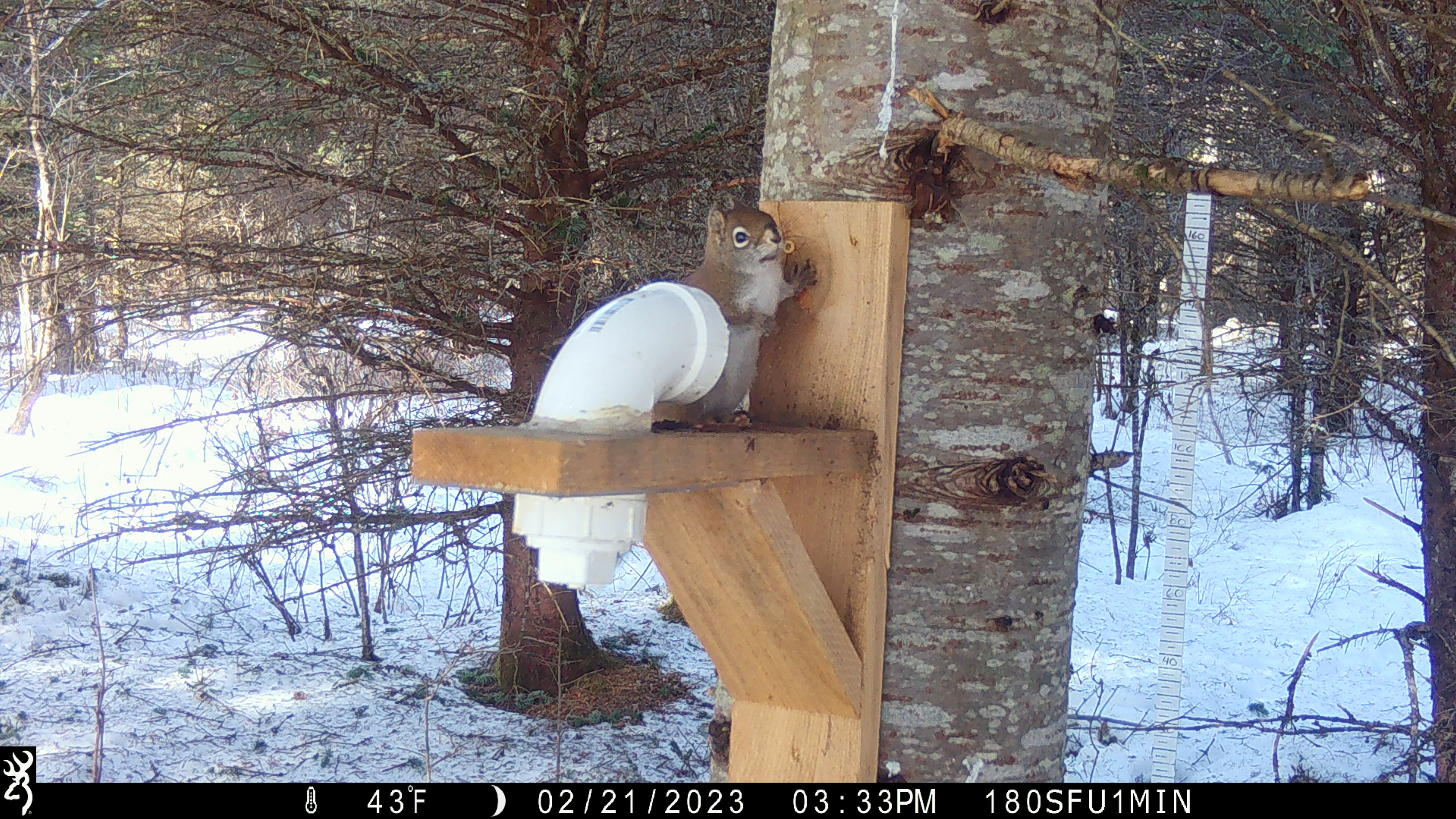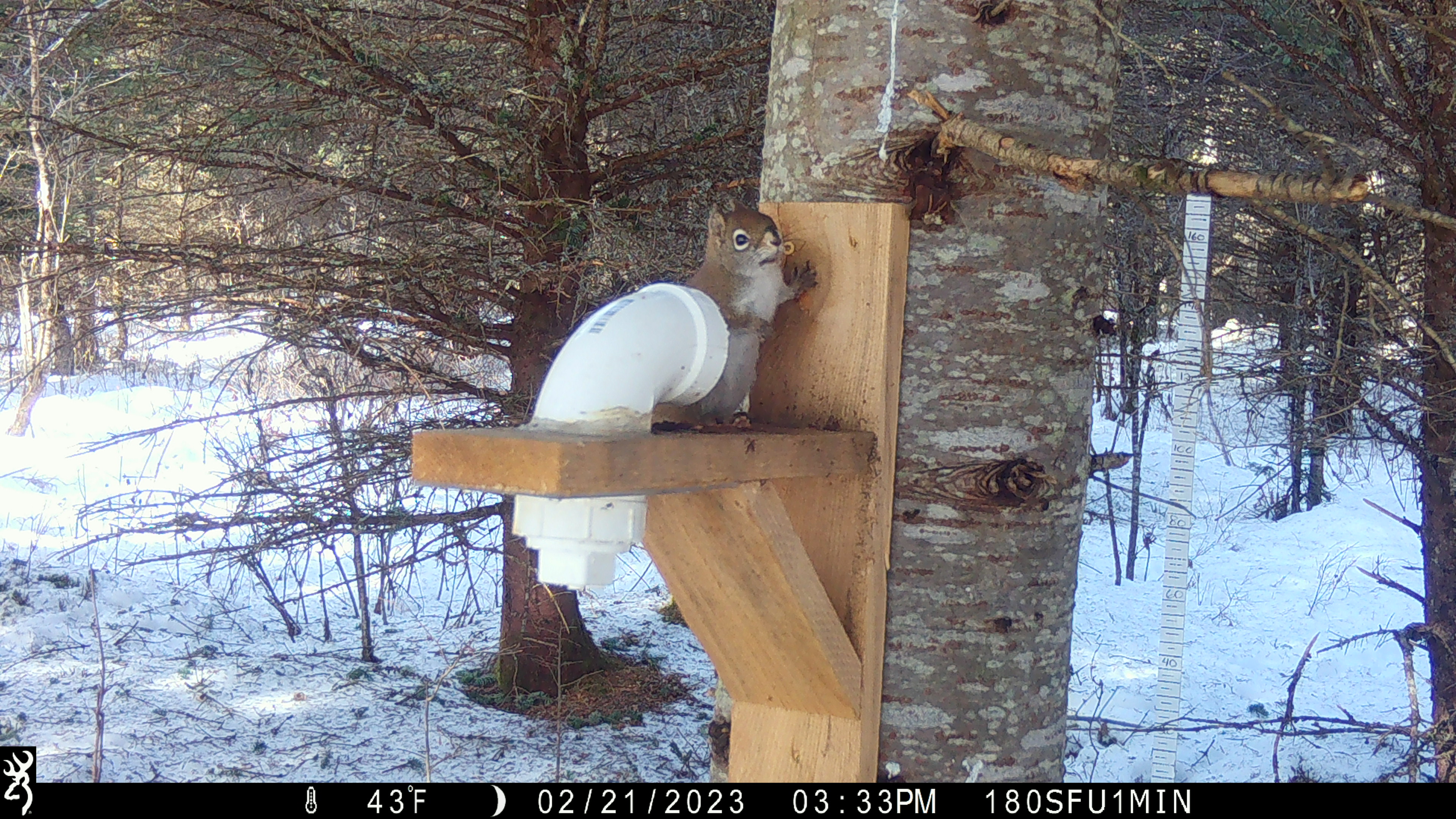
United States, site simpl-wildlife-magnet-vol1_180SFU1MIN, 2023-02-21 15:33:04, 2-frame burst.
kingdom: Animalia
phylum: Chordata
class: Mammalia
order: Rodentia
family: Sciuridae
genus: Tamiasciurus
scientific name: Tamiasciurus hudsonicus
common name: red squirrel